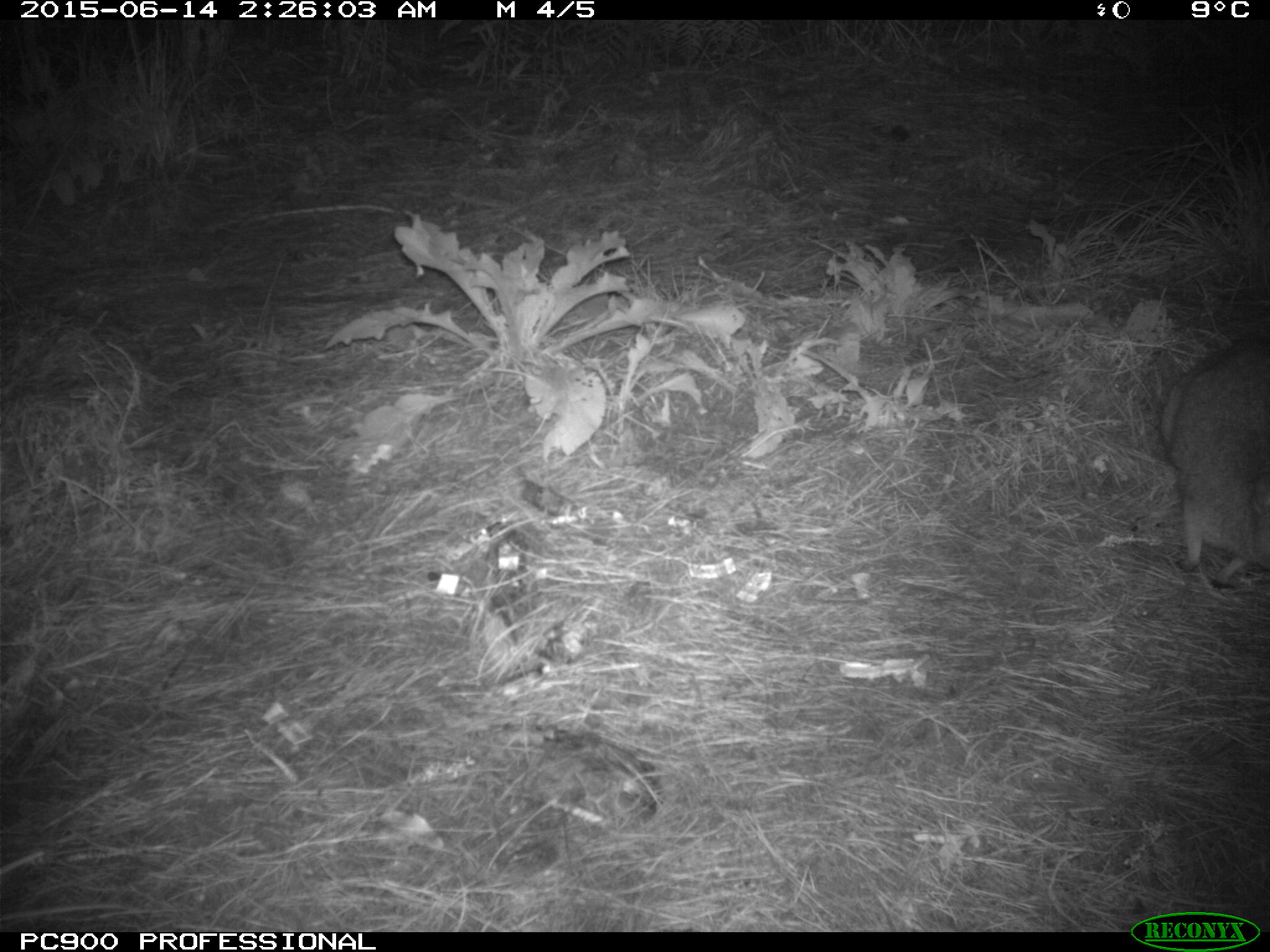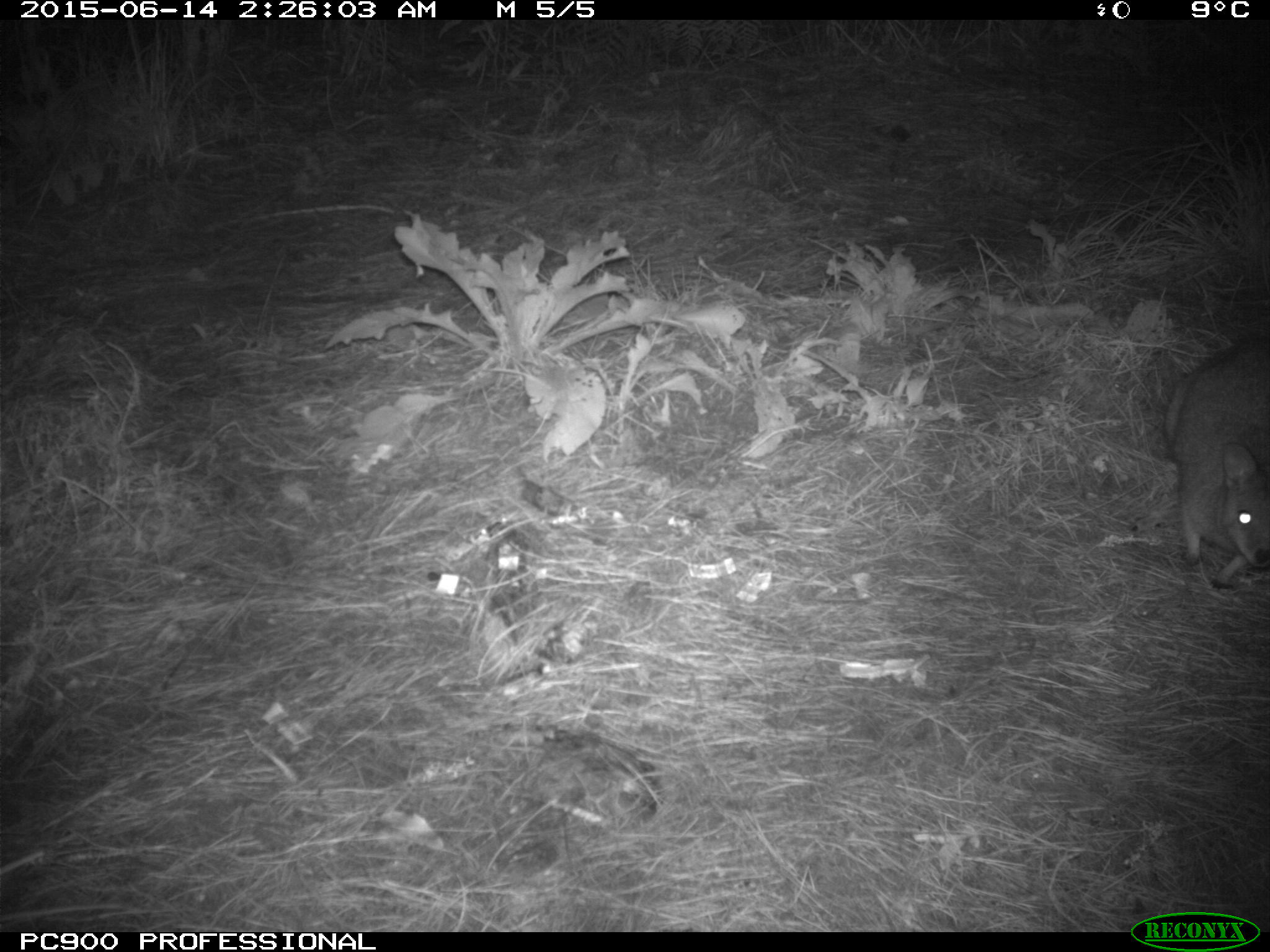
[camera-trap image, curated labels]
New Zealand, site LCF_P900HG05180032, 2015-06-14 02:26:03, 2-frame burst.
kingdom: Animalia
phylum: Chordata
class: Mammalia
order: Diprotodontia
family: Macropodidae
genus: Notamacropus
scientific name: Notamacropus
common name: wallaby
Wallaby (Notamacropus).